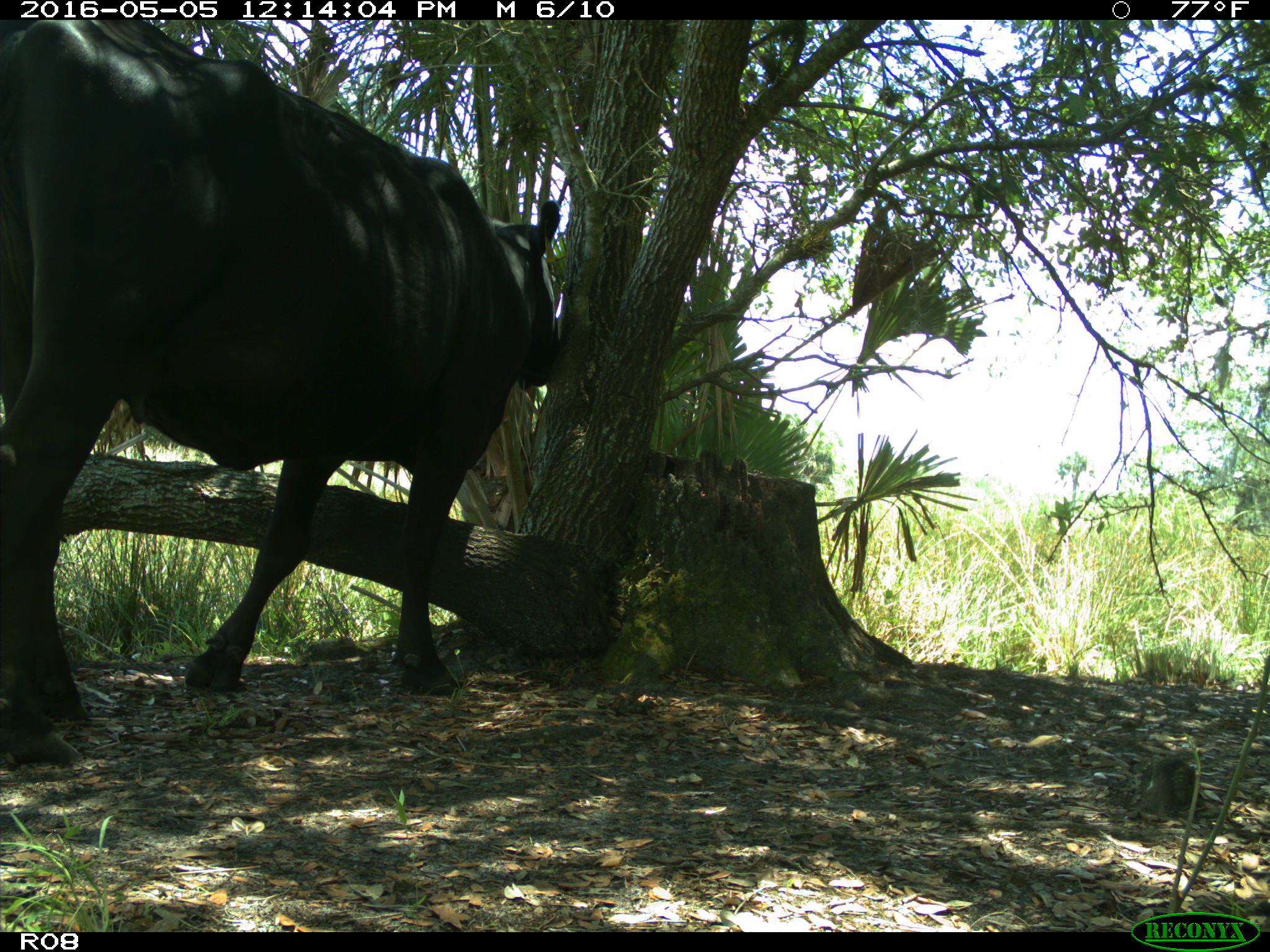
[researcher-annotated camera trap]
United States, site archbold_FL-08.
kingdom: Animalia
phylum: Chordata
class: Mammalia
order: Artiodactyla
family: Bovidae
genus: Bos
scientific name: Bos taurus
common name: domestic cow